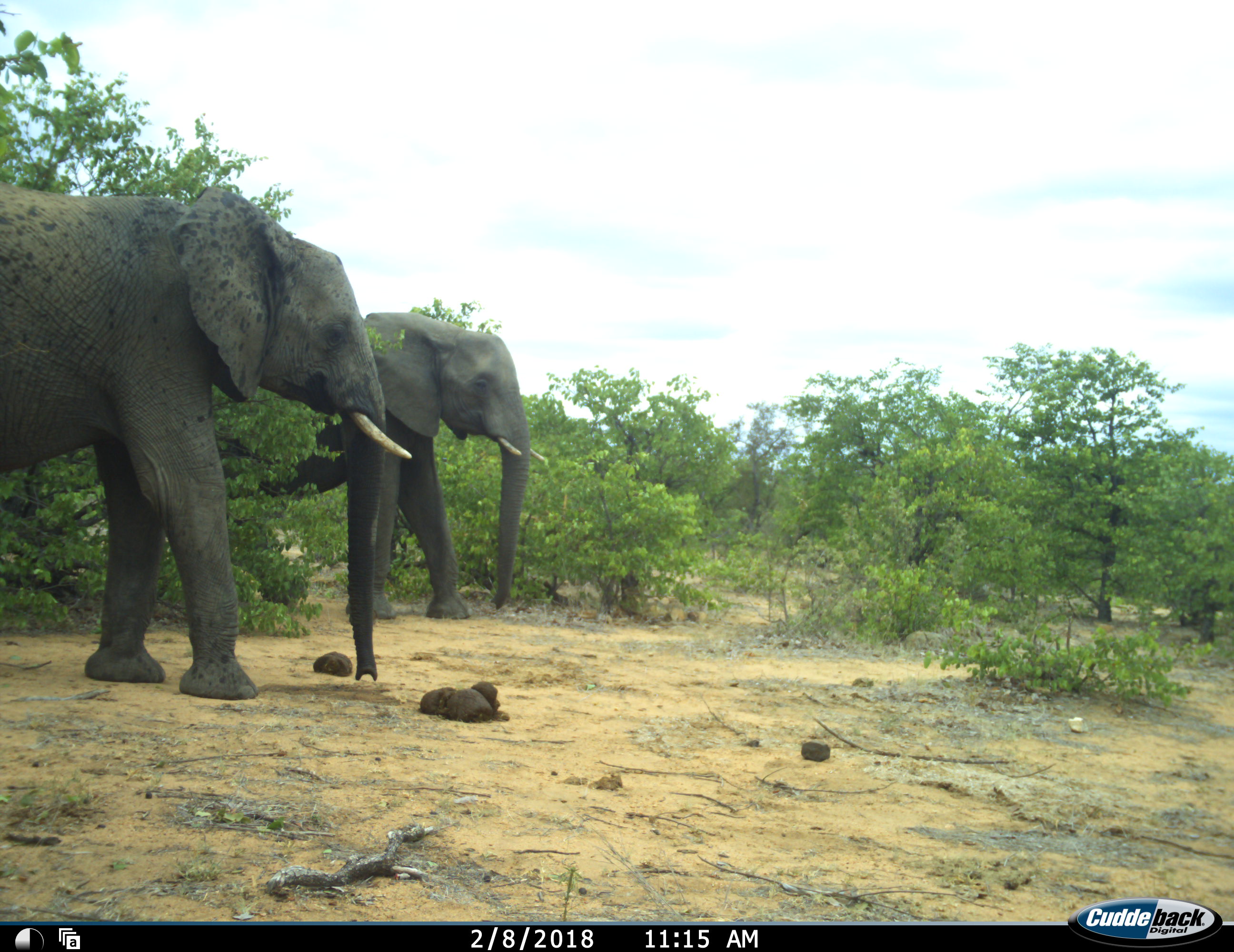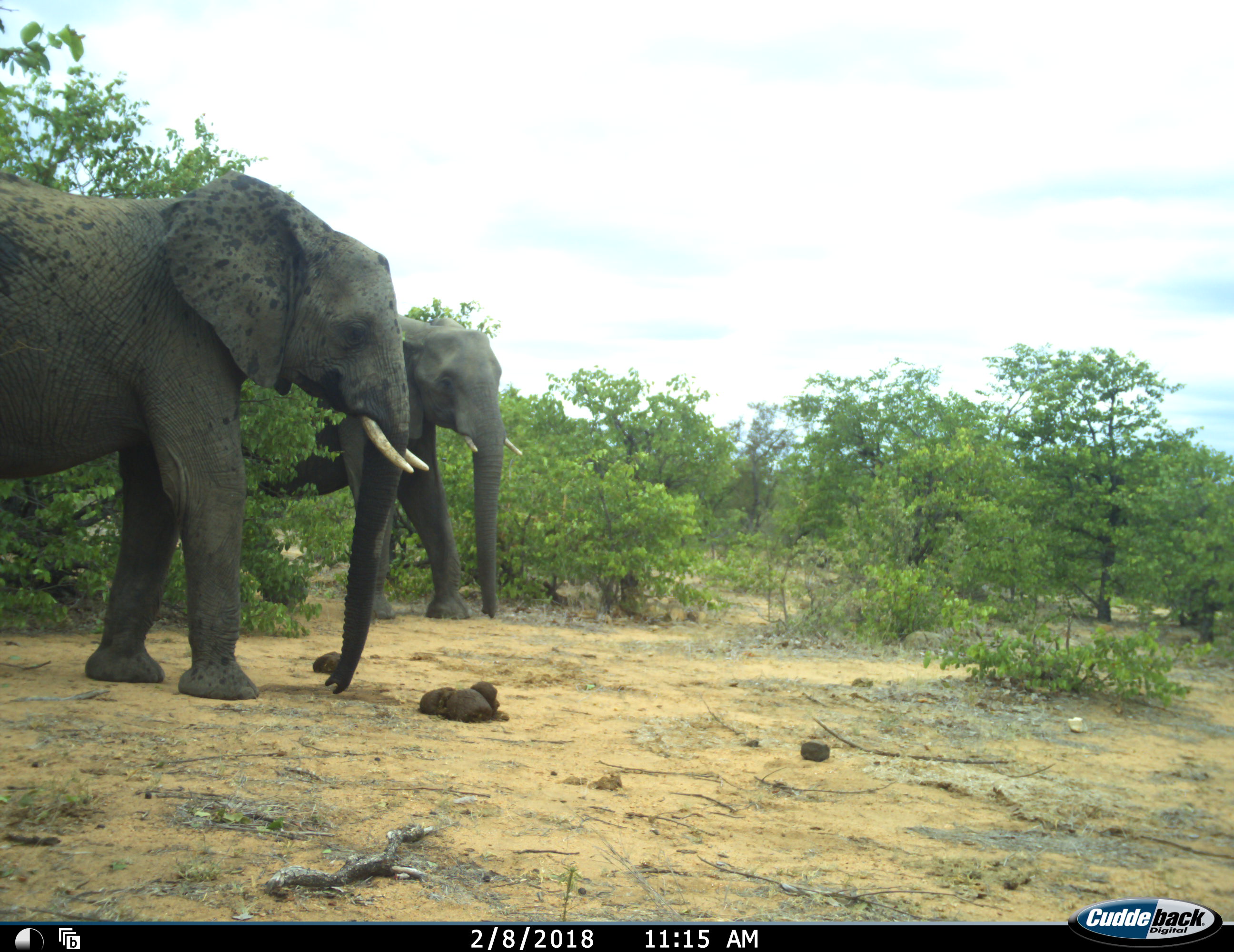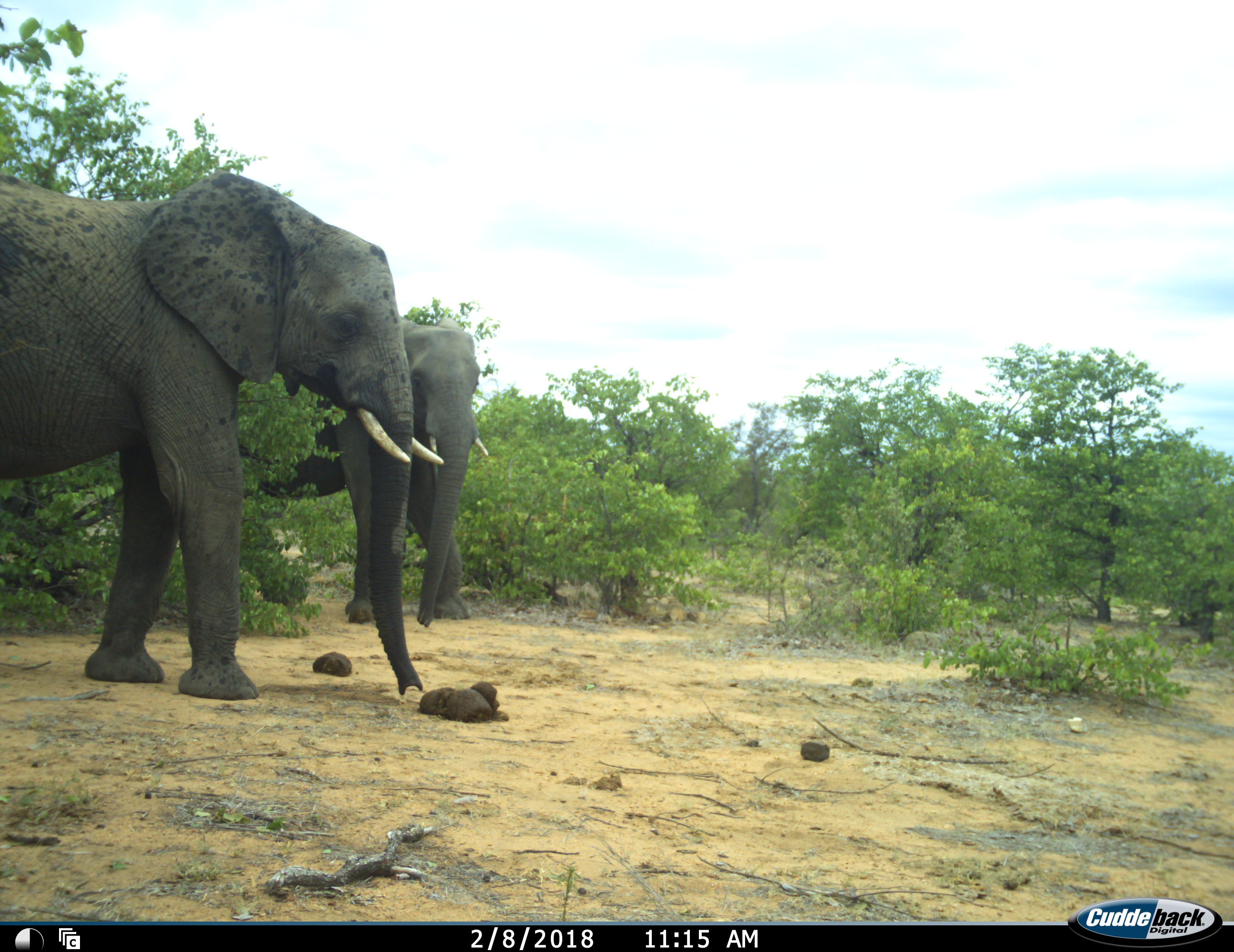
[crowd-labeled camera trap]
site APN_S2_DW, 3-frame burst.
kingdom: Animalia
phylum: Chordata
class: Mammalia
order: Proboscidea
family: Elephantidae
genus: Loxodonta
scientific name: Loxodonta africana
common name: african bush elephant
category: elephant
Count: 2.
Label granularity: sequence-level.